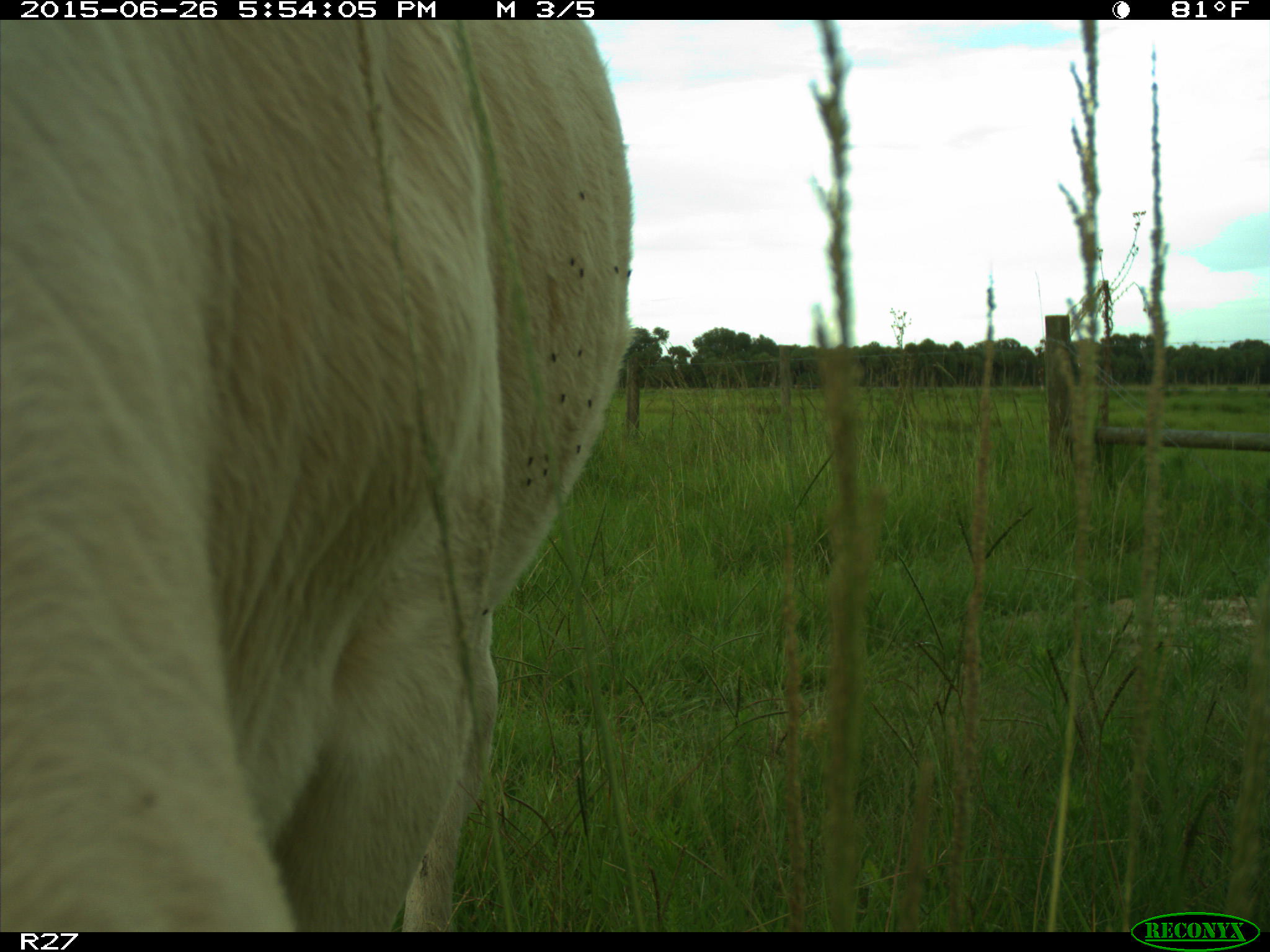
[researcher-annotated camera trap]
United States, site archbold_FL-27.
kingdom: Animalia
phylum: Chordata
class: Mammalia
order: Artiodactyla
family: Bovidae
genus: Bos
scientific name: Bos taurus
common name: domestic cow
Bos taurus (domestic cow).